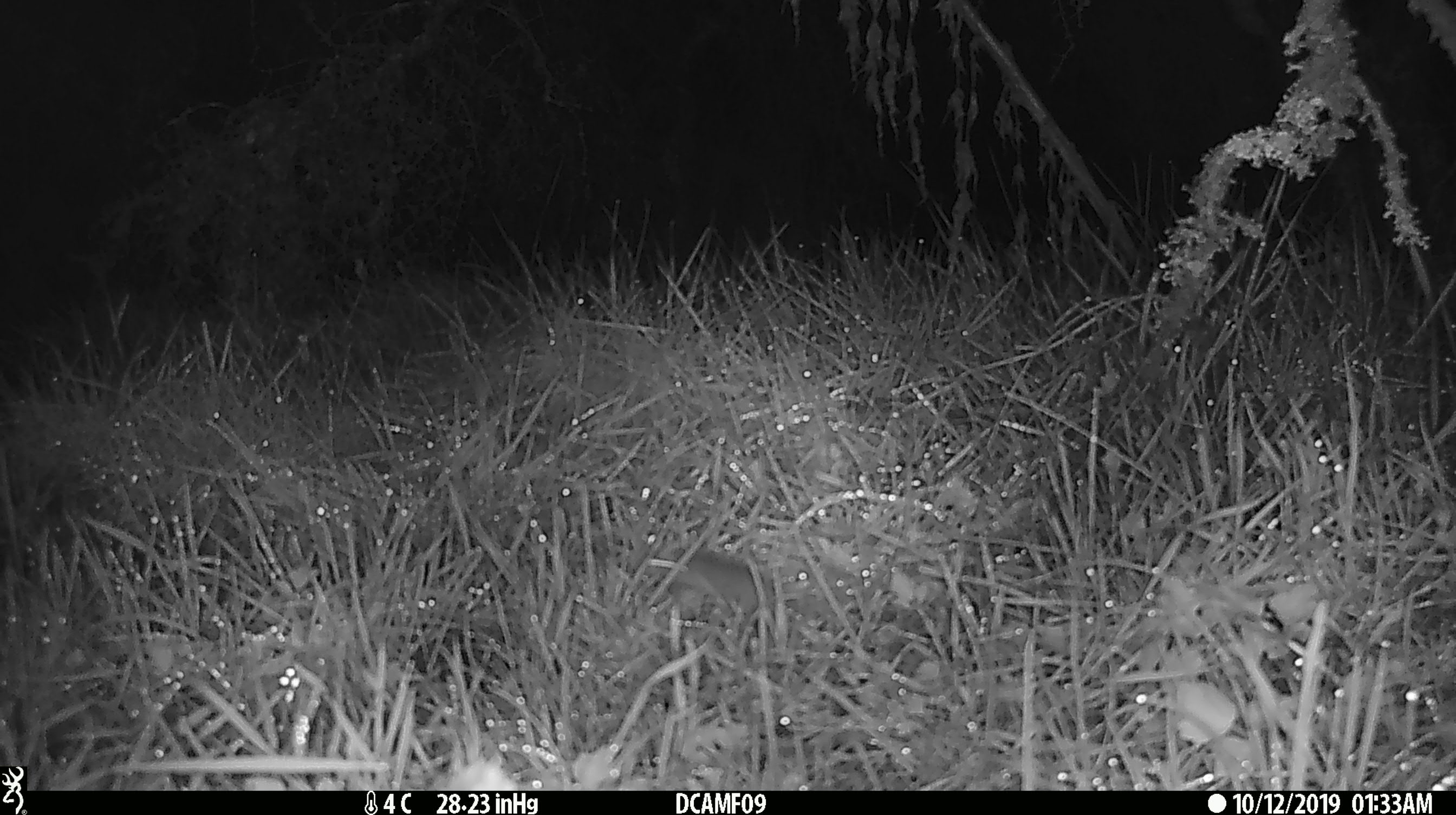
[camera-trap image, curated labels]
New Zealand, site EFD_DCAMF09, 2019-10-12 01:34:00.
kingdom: Animalia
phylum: Chordata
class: Mammalia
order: Rodentia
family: Muridae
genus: Mus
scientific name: Mus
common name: mouse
Mouse (Mus).